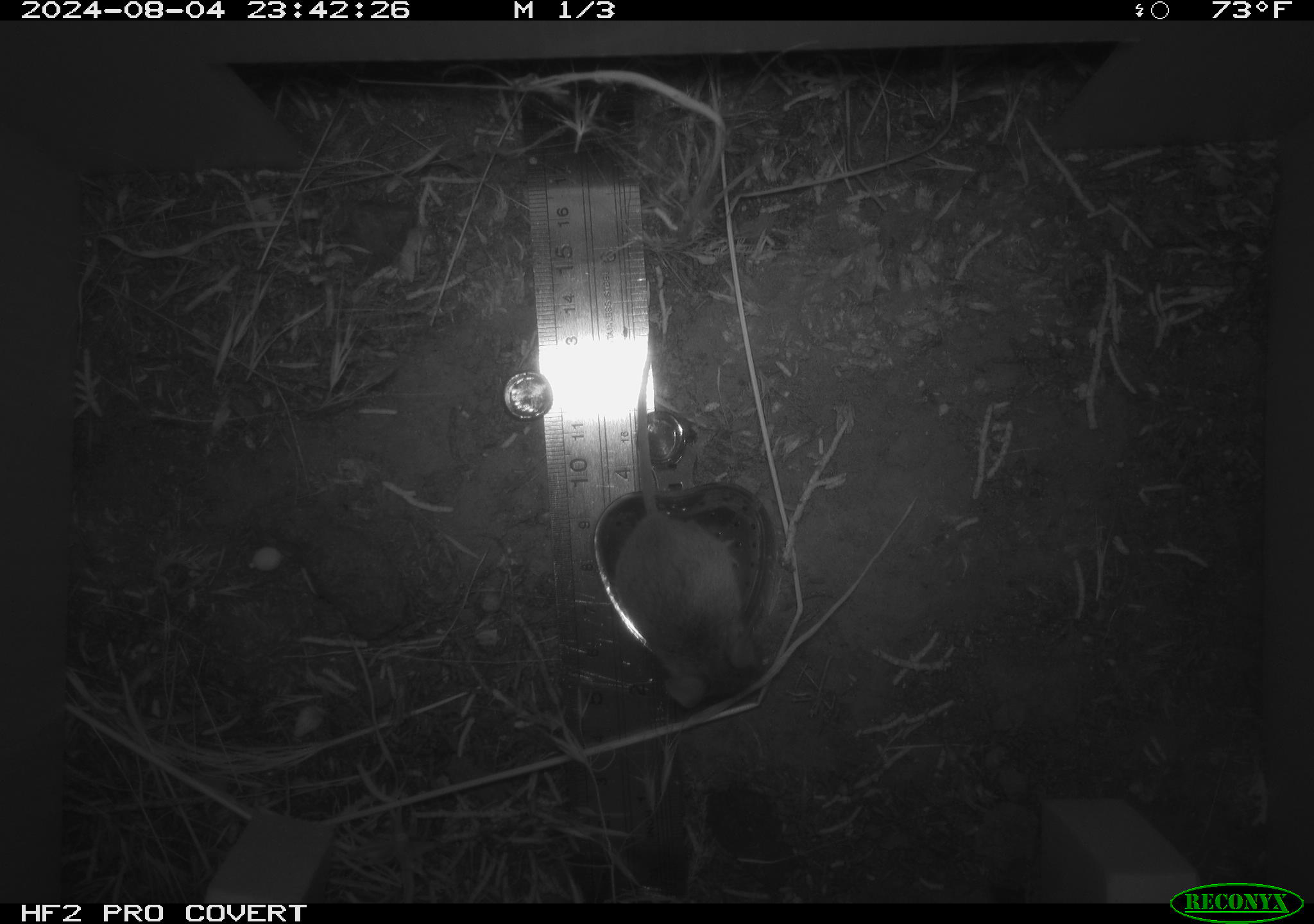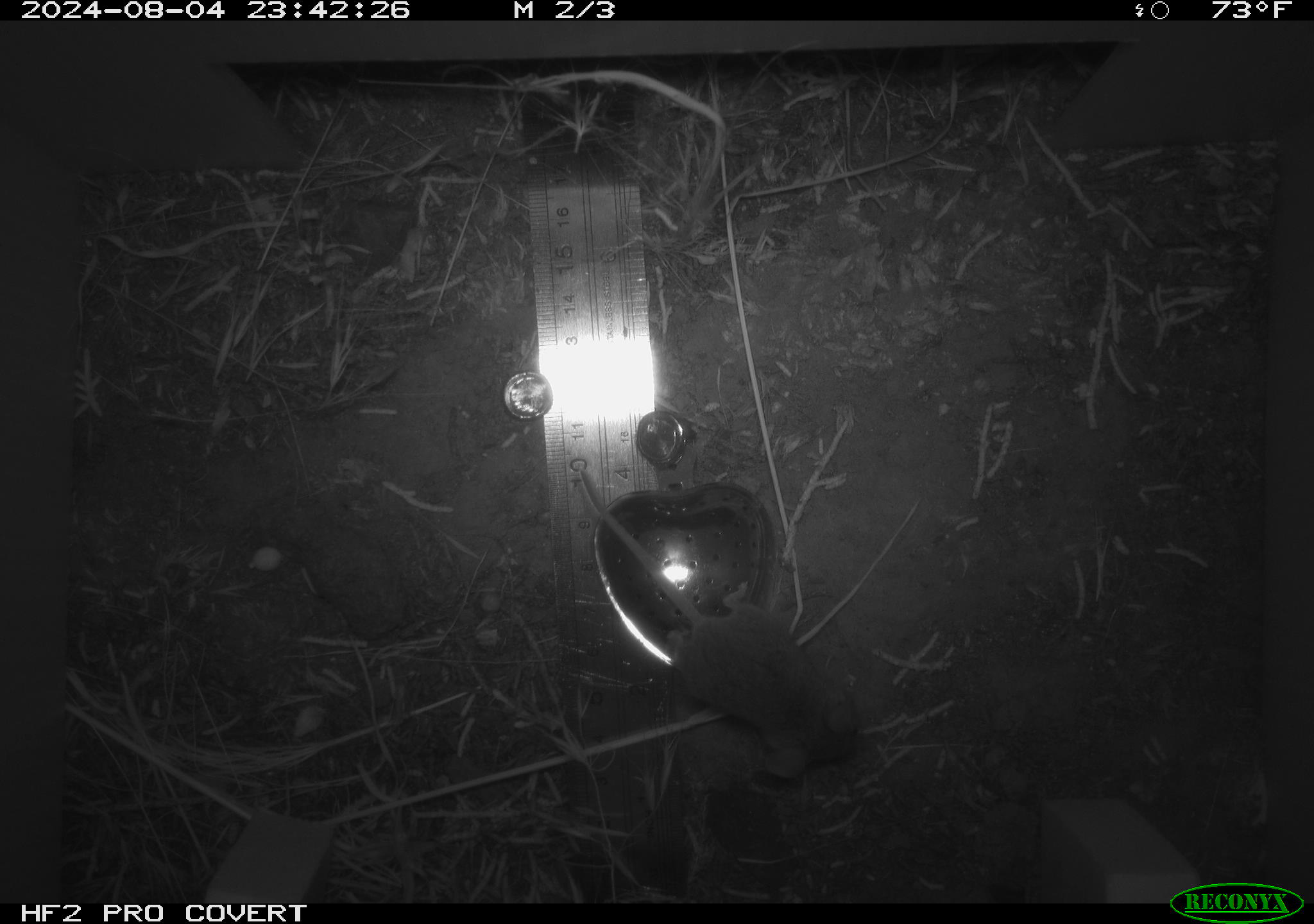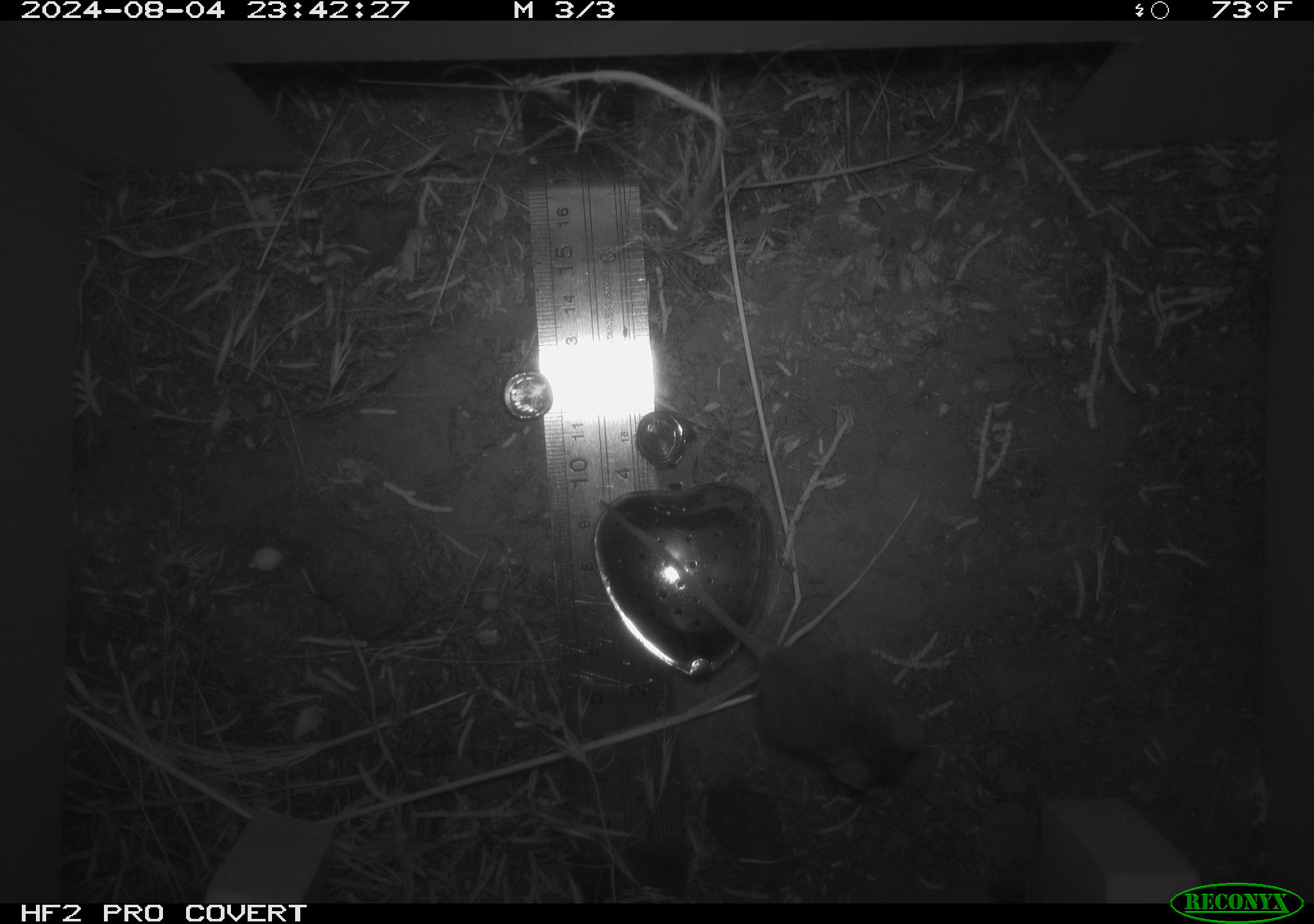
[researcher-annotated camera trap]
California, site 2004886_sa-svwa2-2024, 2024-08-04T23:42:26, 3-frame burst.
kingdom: Animalia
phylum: Chordata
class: Mammalia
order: Rodentia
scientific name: Rodentia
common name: mouse species